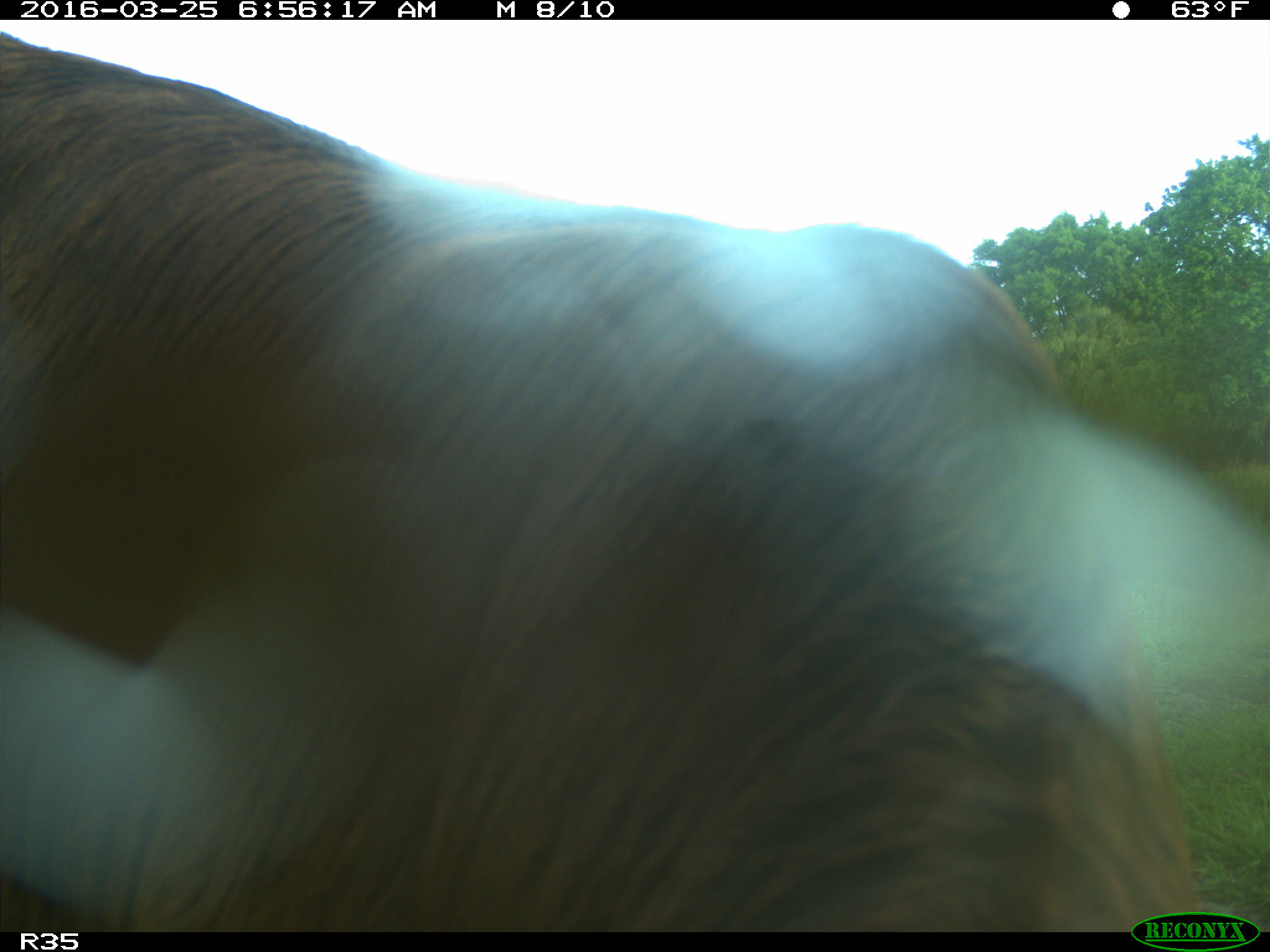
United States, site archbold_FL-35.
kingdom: Animalia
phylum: Chordata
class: Mammalia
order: Artiodactyla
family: Bovidae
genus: Bos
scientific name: Bos taurus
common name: domestic cow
Bos taurus (domestic cow).